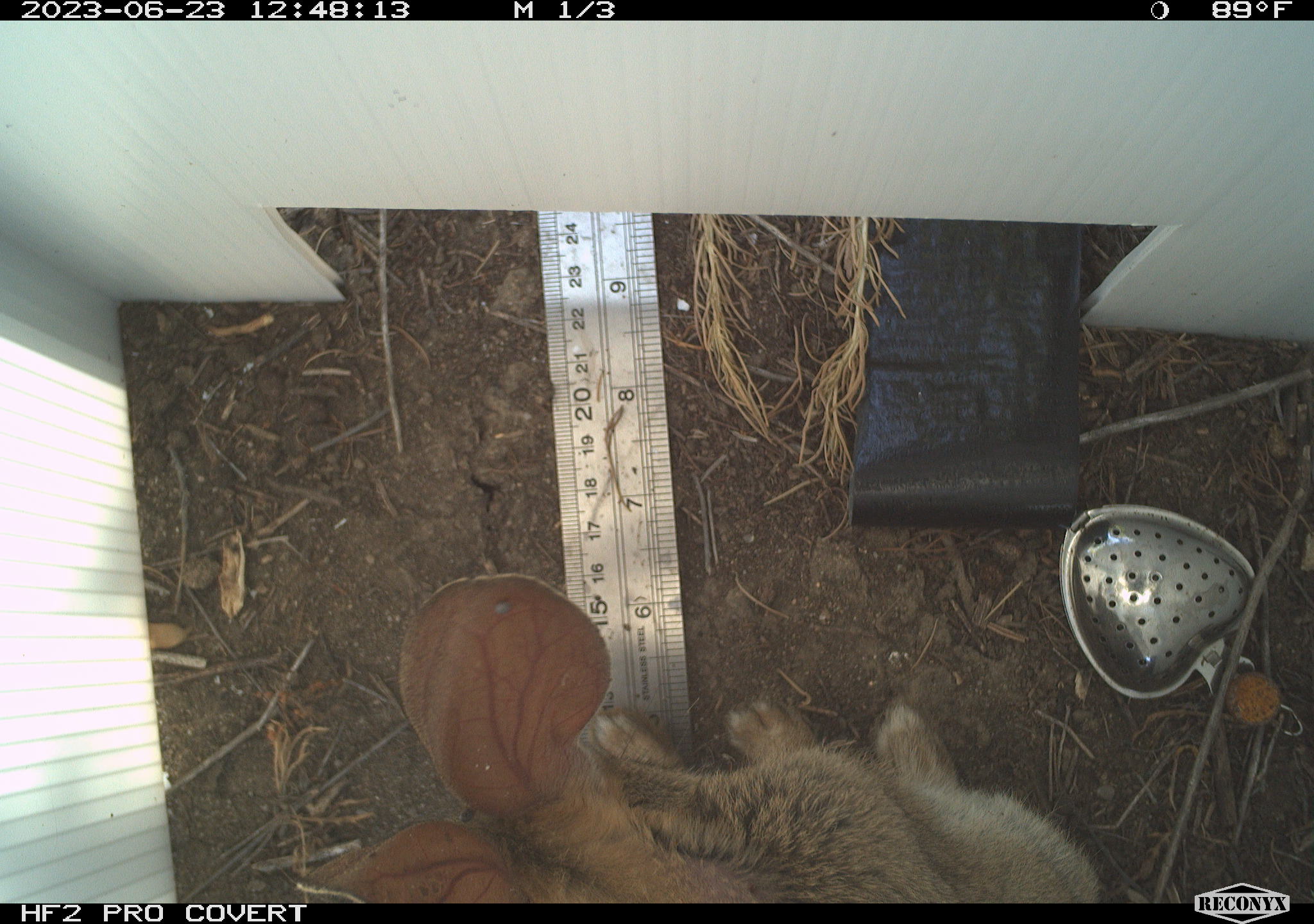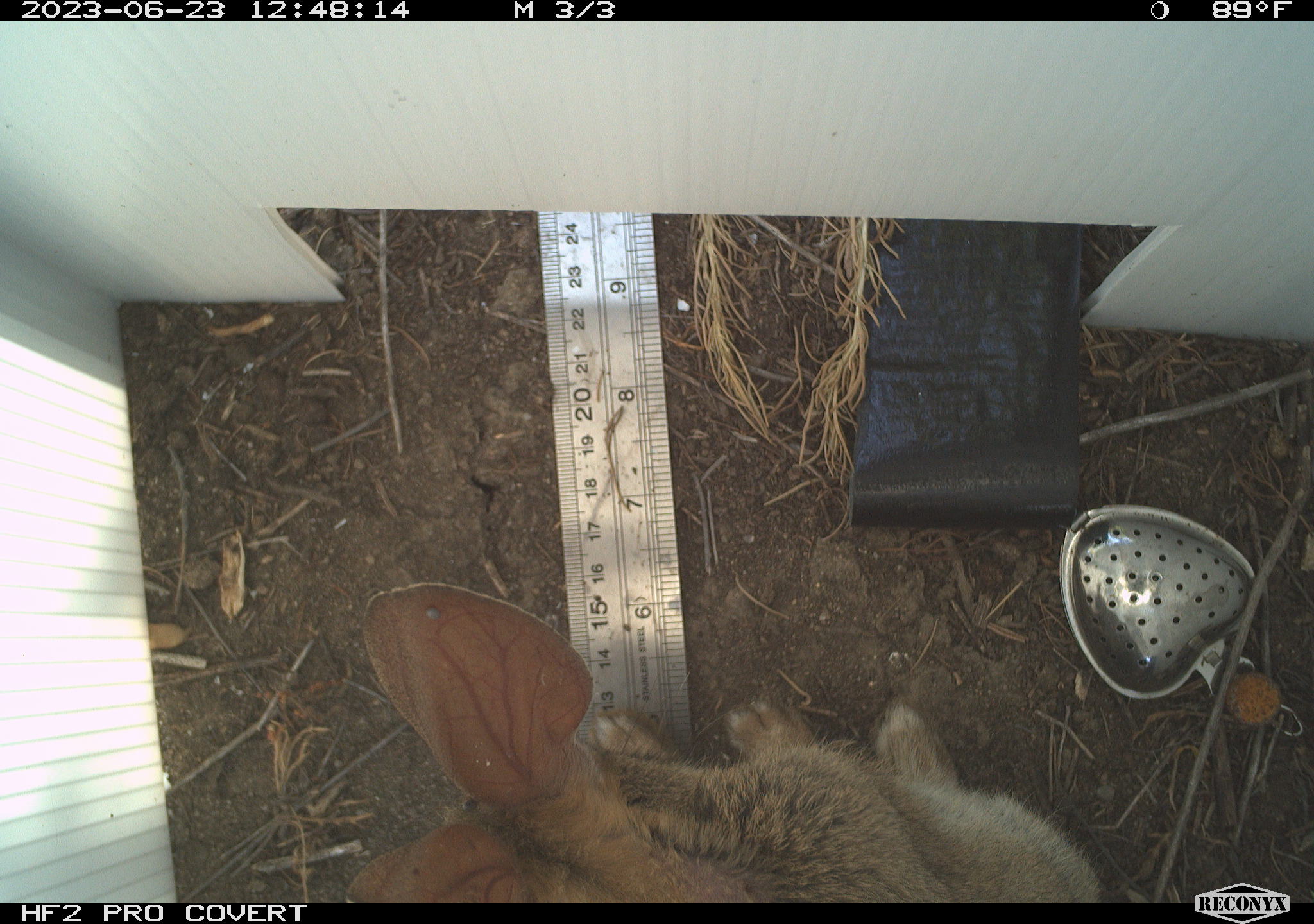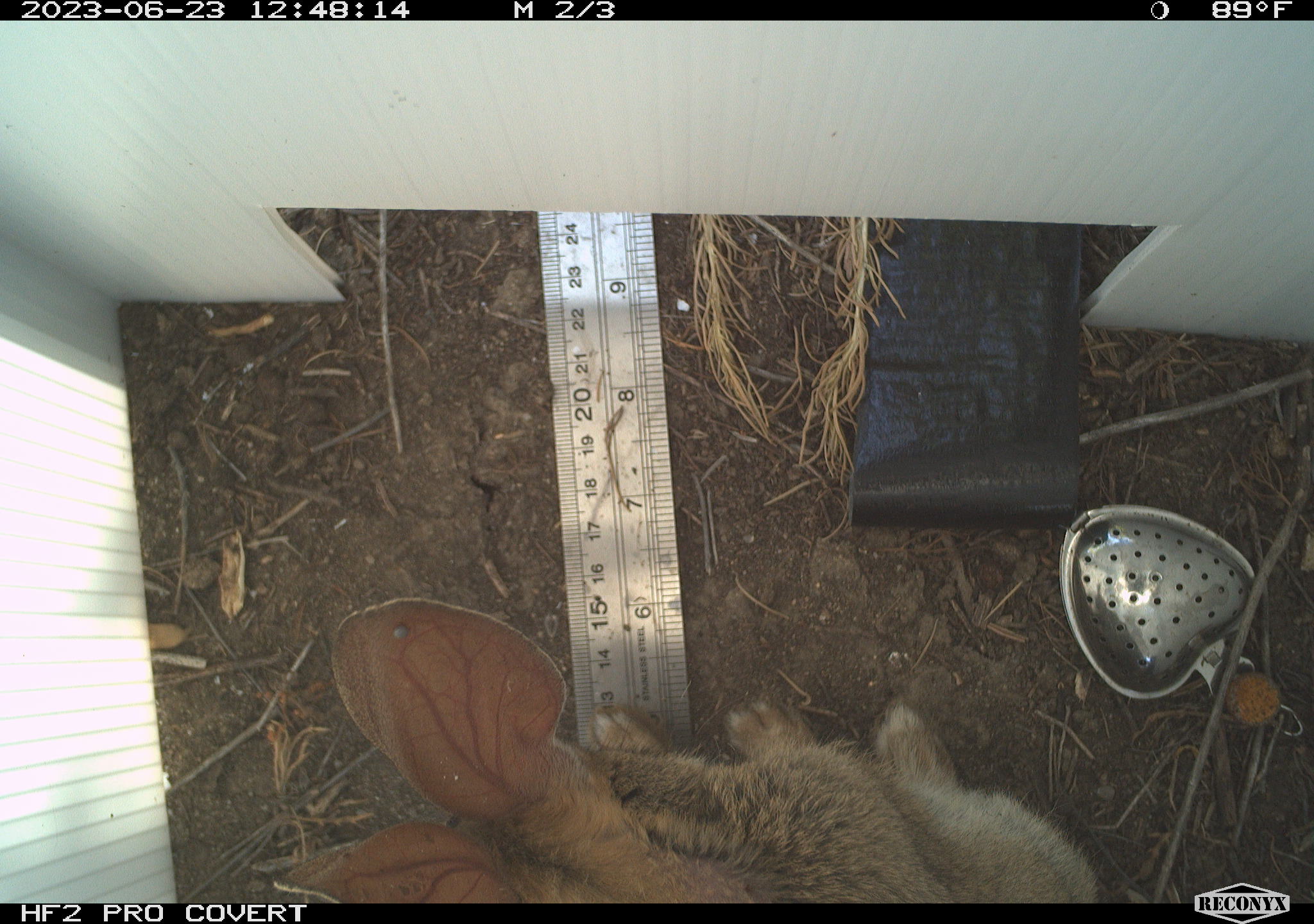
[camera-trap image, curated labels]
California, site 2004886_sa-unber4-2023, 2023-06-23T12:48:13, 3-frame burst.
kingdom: Animalia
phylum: Chordata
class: Mammalia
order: Lagomorpha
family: Leporidae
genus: Sylvilagus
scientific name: Sylvilagus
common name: cottontail rabbits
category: sylvilagus species